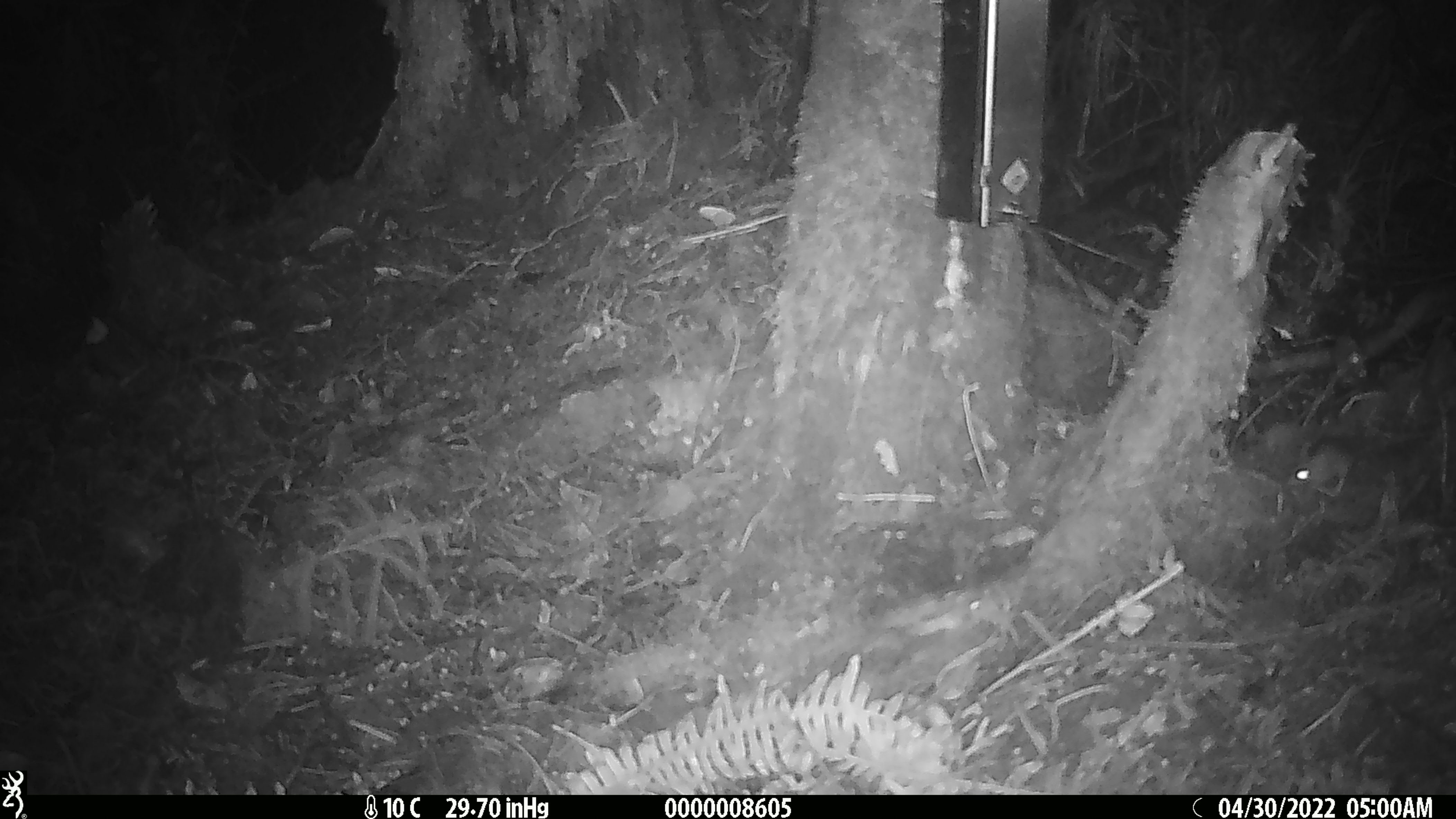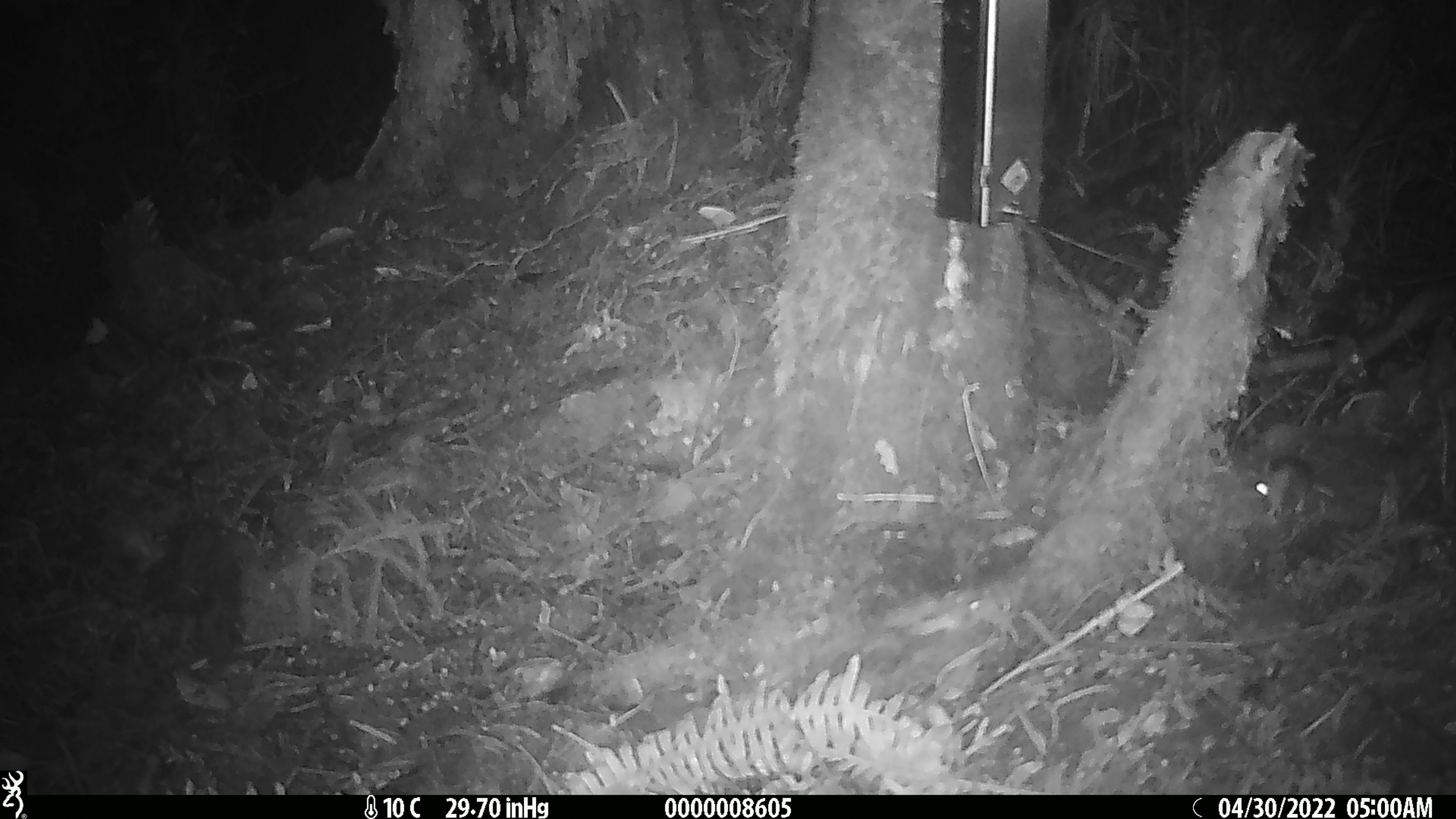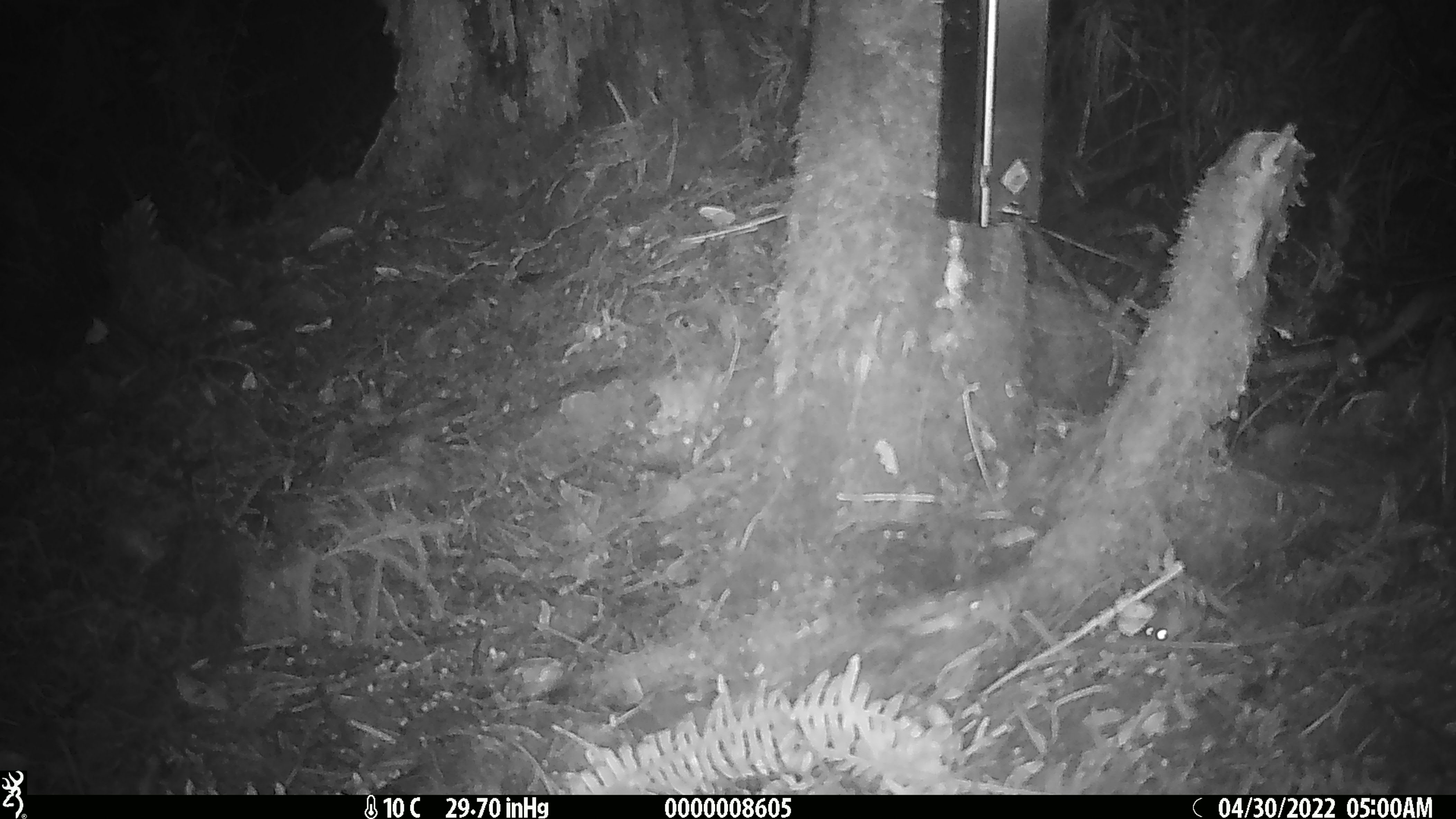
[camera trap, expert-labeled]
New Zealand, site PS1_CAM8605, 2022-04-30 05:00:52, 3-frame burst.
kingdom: Animalia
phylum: Chordata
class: Mammalia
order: Rodentia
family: Muridae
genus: Mus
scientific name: Mus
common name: mouse